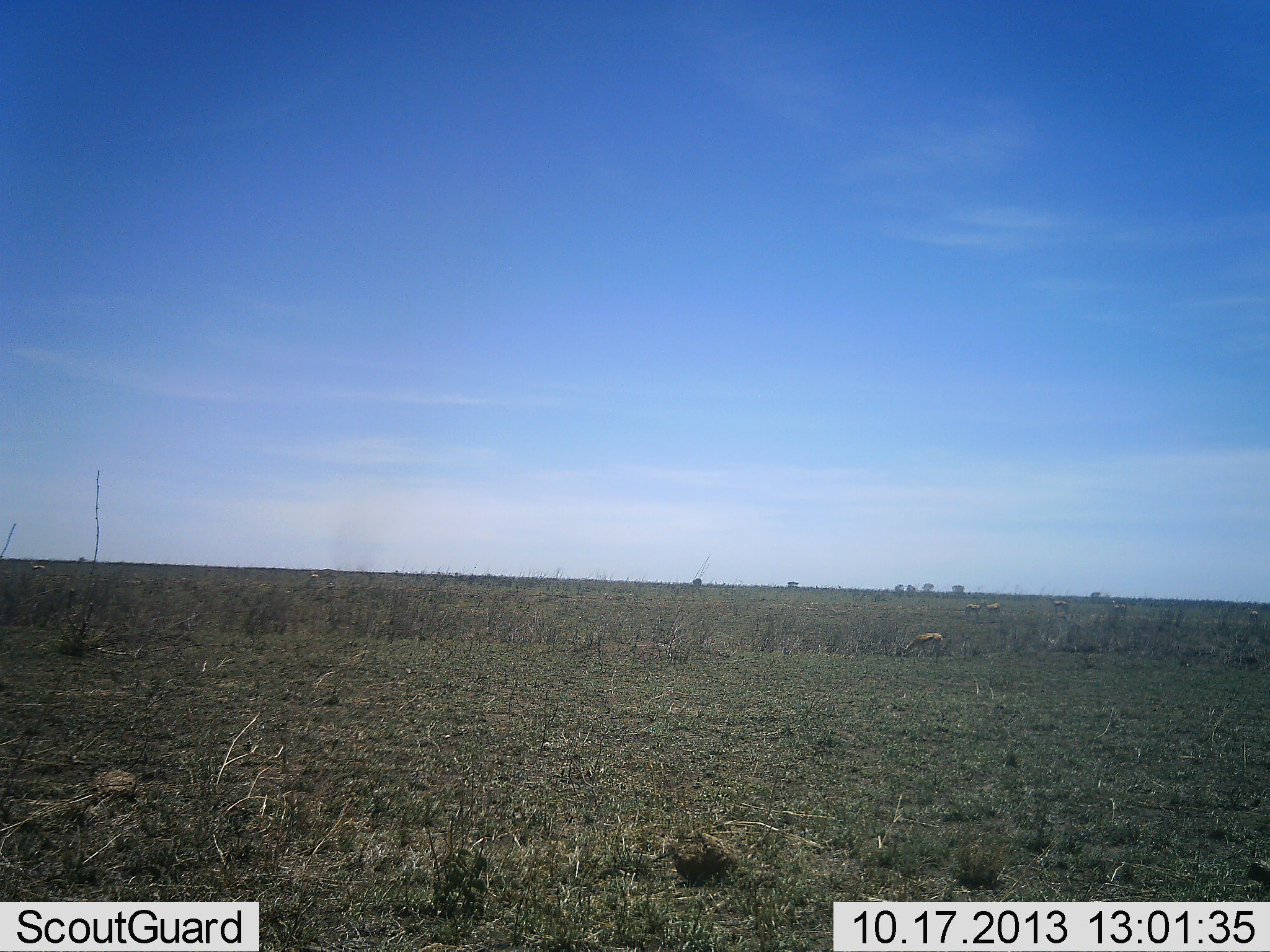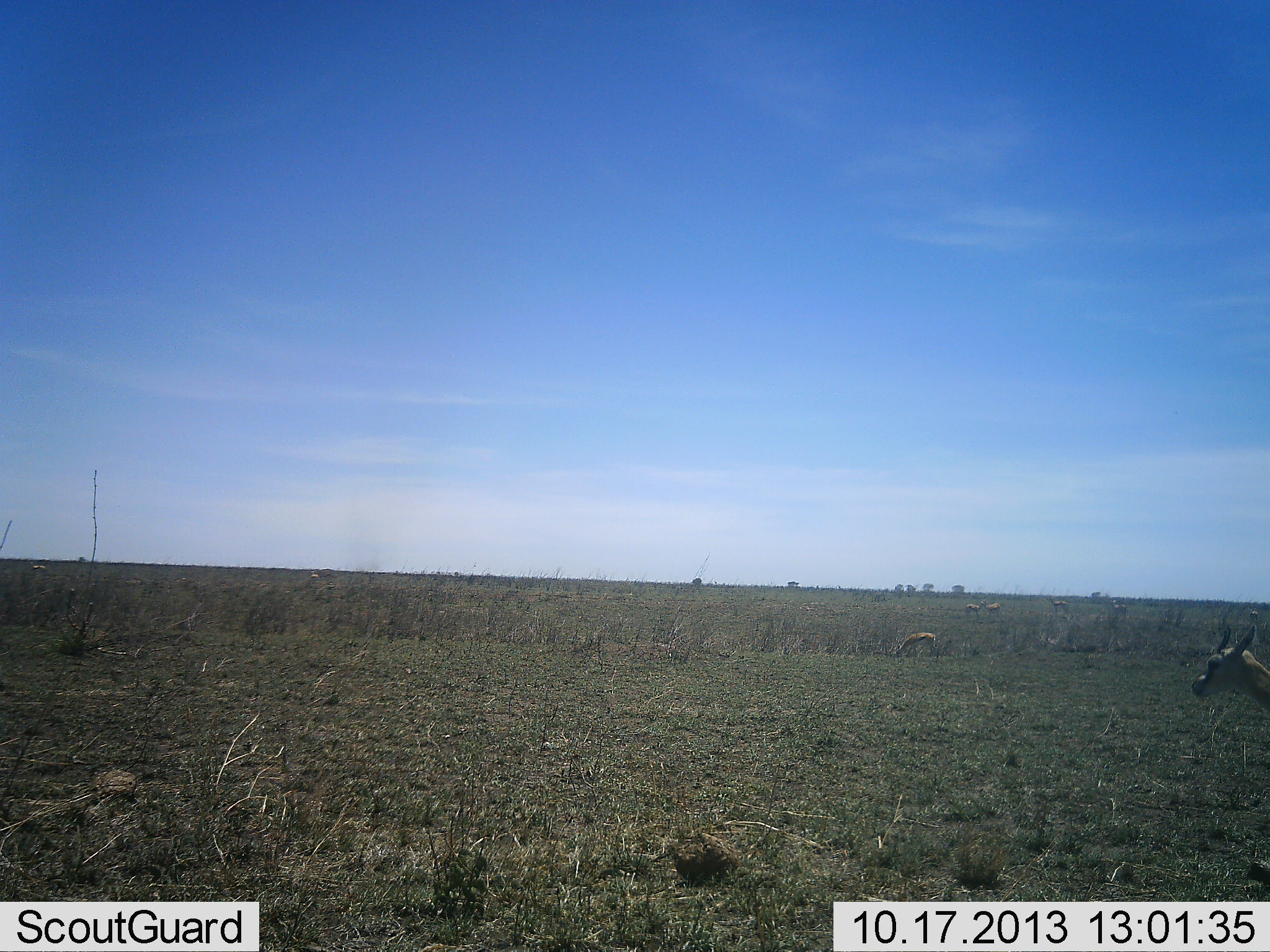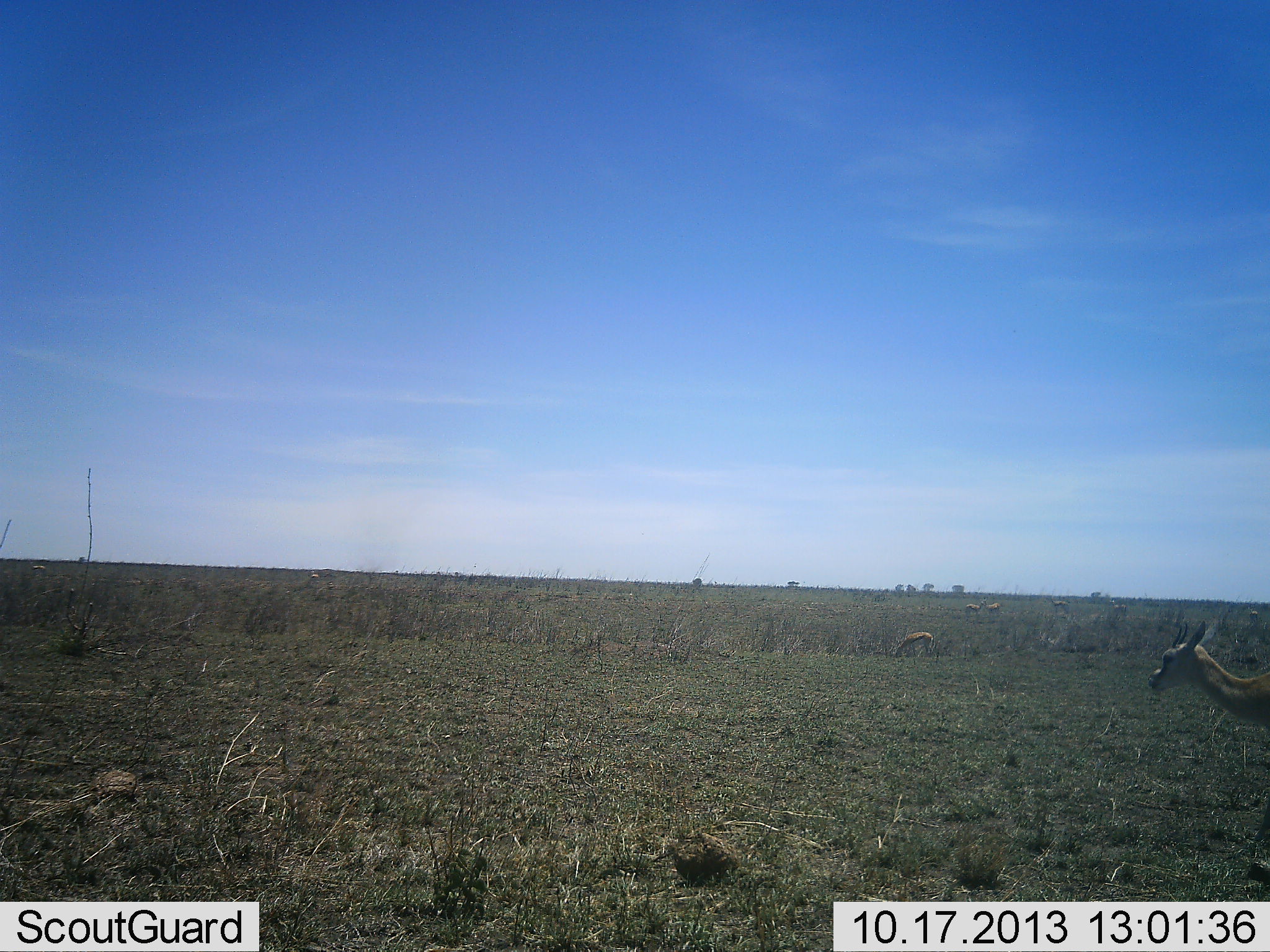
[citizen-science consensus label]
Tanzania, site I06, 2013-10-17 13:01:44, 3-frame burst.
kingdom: Animalia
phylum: Chordata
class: Mammalia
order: Artiodactyla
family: Bovidae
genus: Eudorcas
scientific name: Eudorcas thomsonii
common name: thomson's gazelle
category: gazellethomsons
Gazellethomsons (thomson's gazelle) (Eudorcas thomsonii), count 6. Behavior (volunteer vote fractions): standing 60%, resting 0%, moving 64%, interacting 4%. Young present (vote fraction): 0%. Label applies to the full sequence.